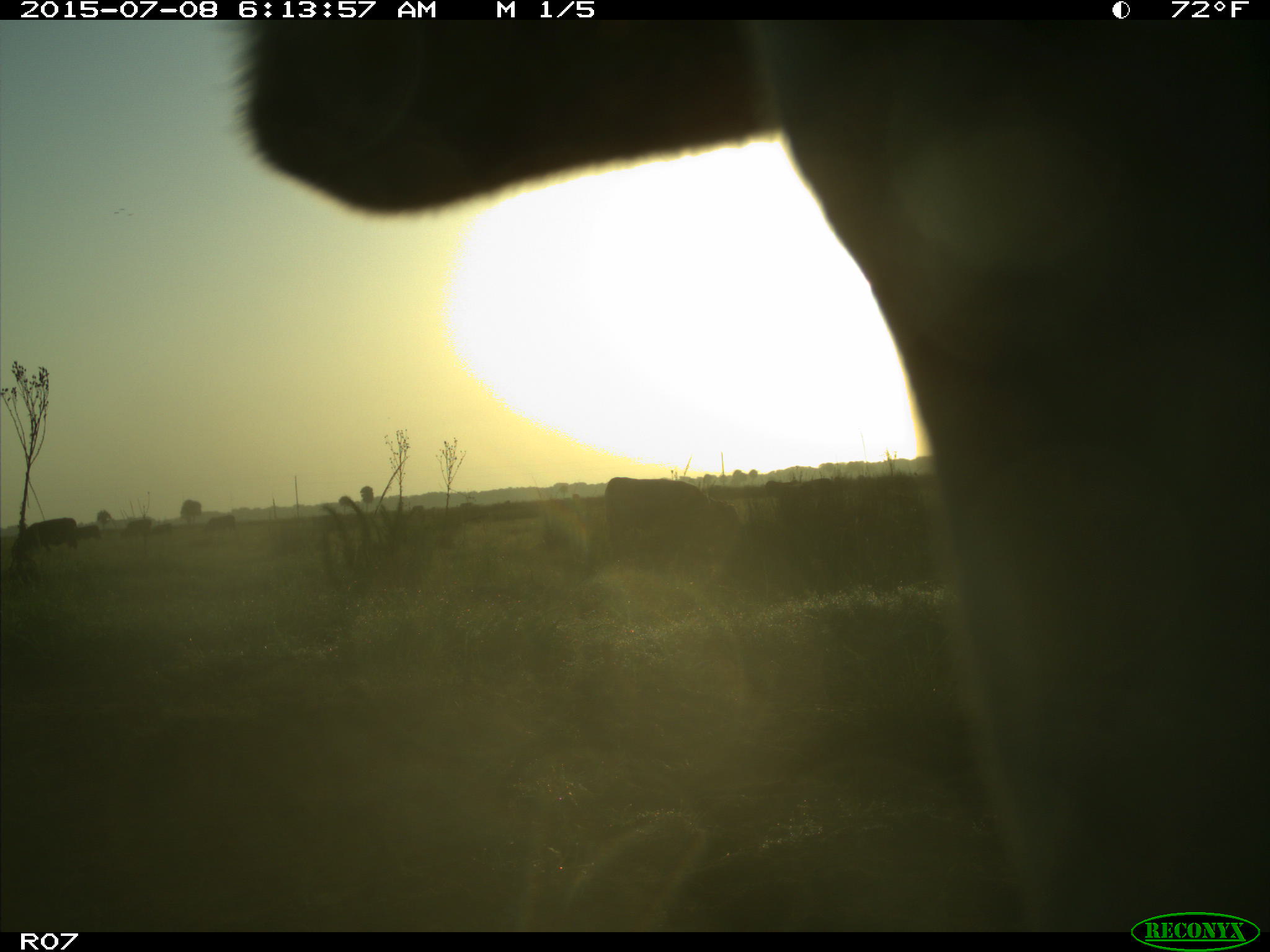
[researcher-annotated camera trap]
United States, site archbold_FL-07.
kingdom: Animalia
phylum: Chordata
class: Mammalia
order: Artiodactyla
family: Bovidae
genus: Bos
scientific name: Bos taurus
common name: domestic cow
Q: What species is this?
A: Bos taurus (domestic cow).